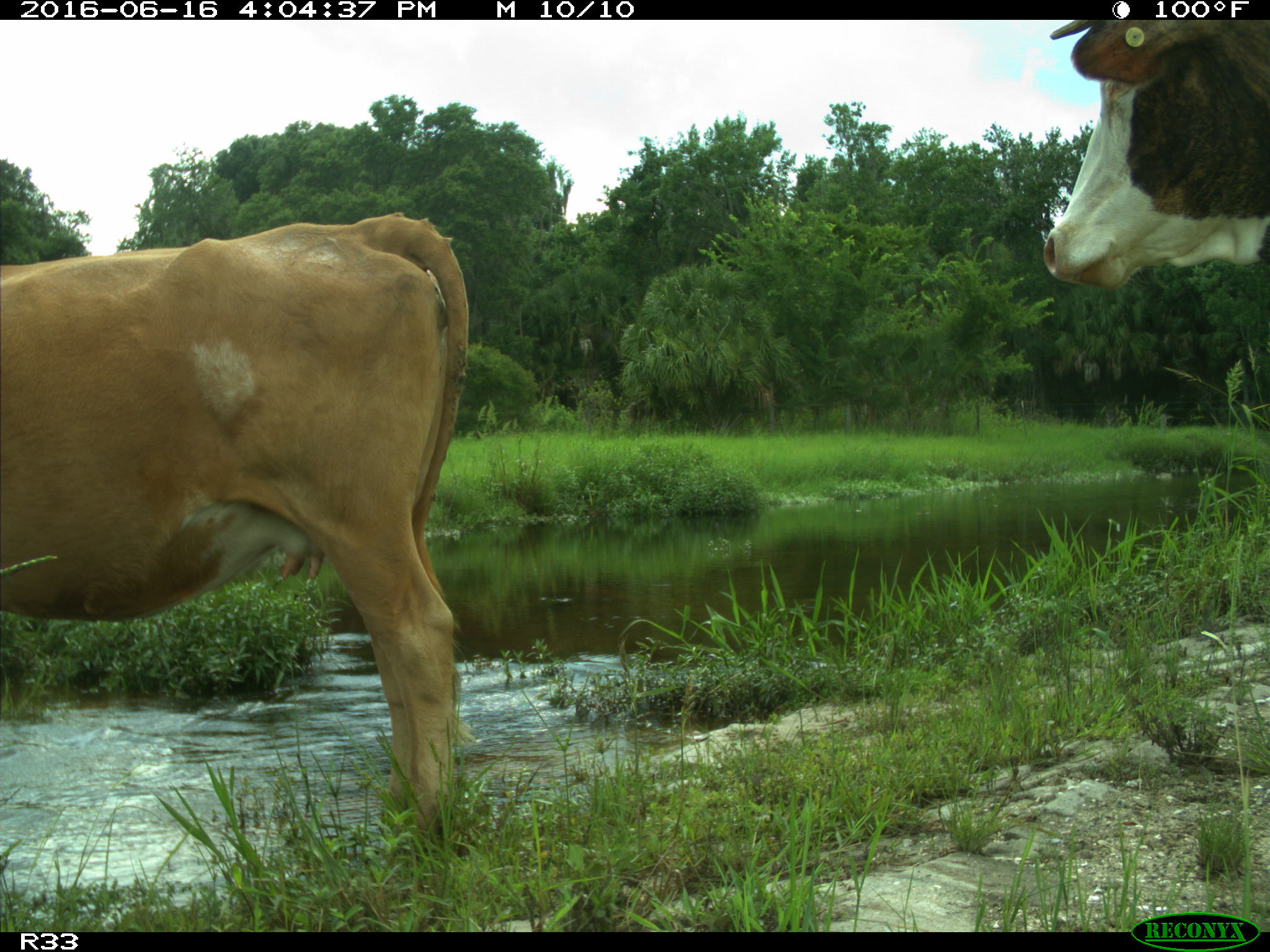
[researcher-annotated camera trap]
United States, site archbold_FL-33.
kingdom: Animalia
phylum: Chordata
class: Mammalia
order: Artiodactyla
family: Bovidae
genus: Bos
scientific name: Bos taurus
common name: domestic cow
Bos taurus (domestic cow).